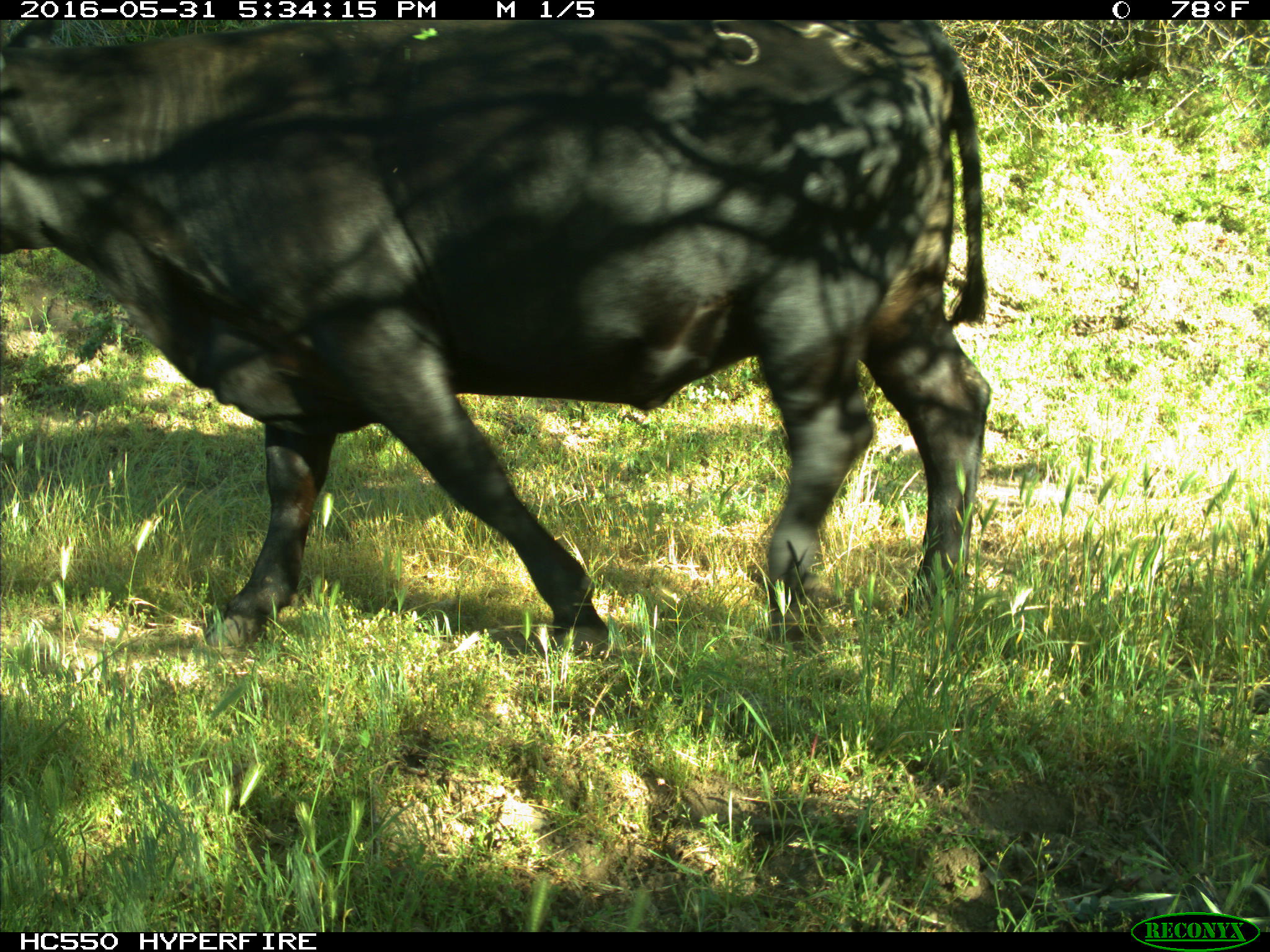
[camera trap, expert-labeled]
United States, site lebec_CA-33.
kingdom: Animalia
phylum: Chordata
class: Mammalia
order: Artiodactyla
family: Bovidae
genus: Bos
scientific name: Bos taurus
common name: domestic cow